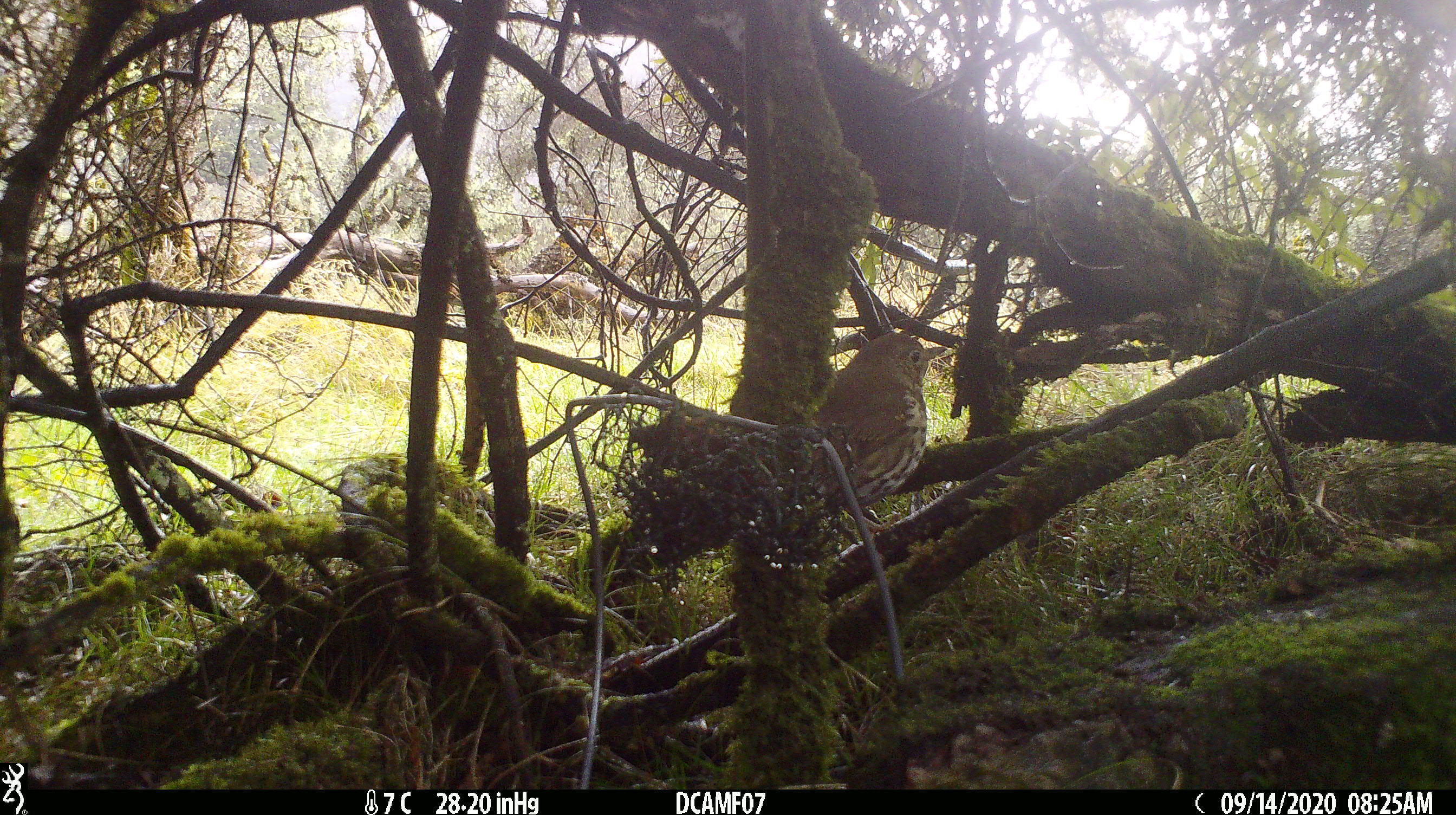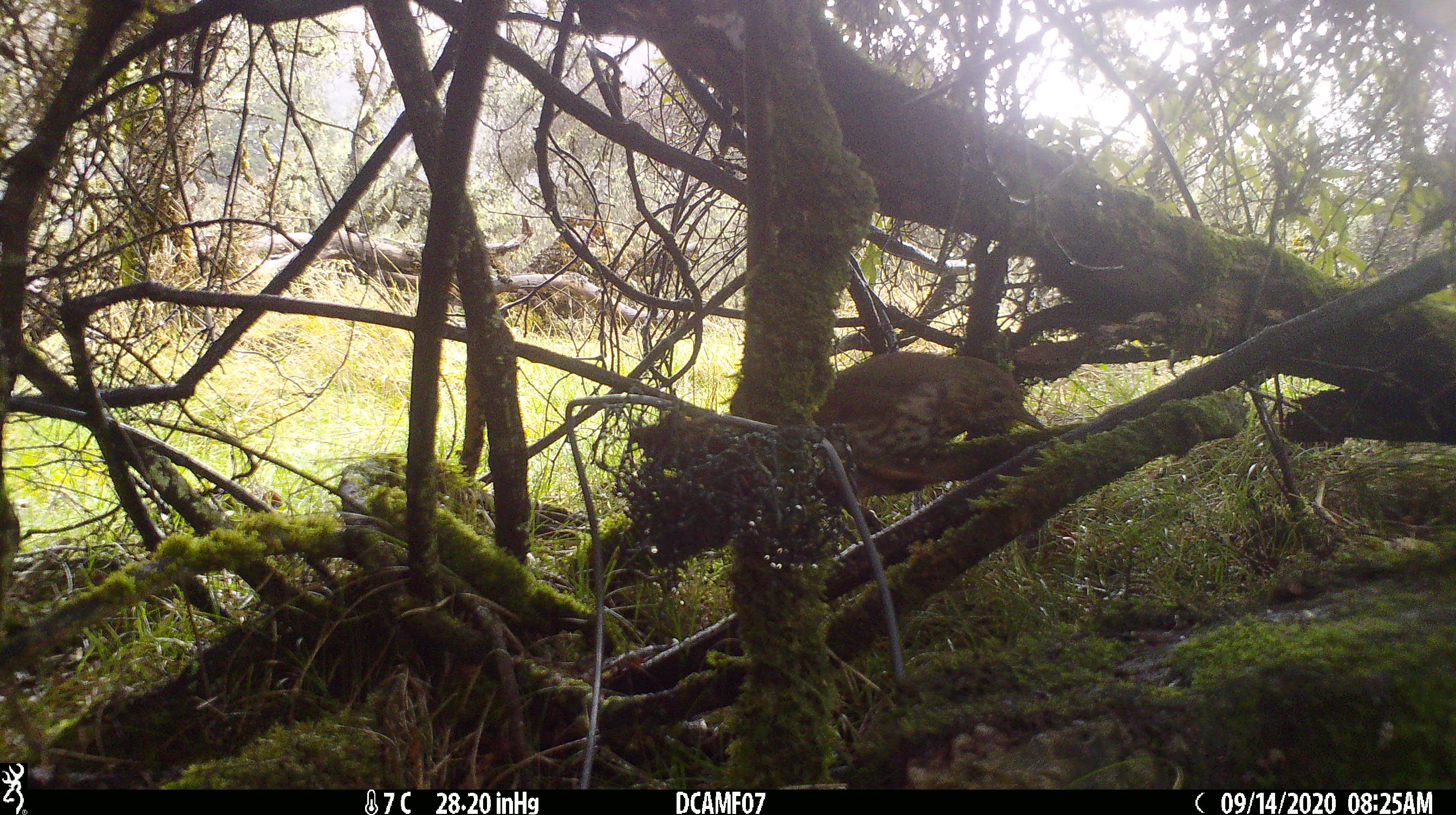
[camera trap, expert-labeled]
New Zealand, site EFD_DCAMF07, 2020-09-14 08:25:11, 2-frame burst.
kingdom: Animalia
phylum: Chordata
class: Aves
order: Passeriformes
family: Turdidae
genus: Turdus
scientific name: Turdus philomelos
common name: song thrush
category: thrush